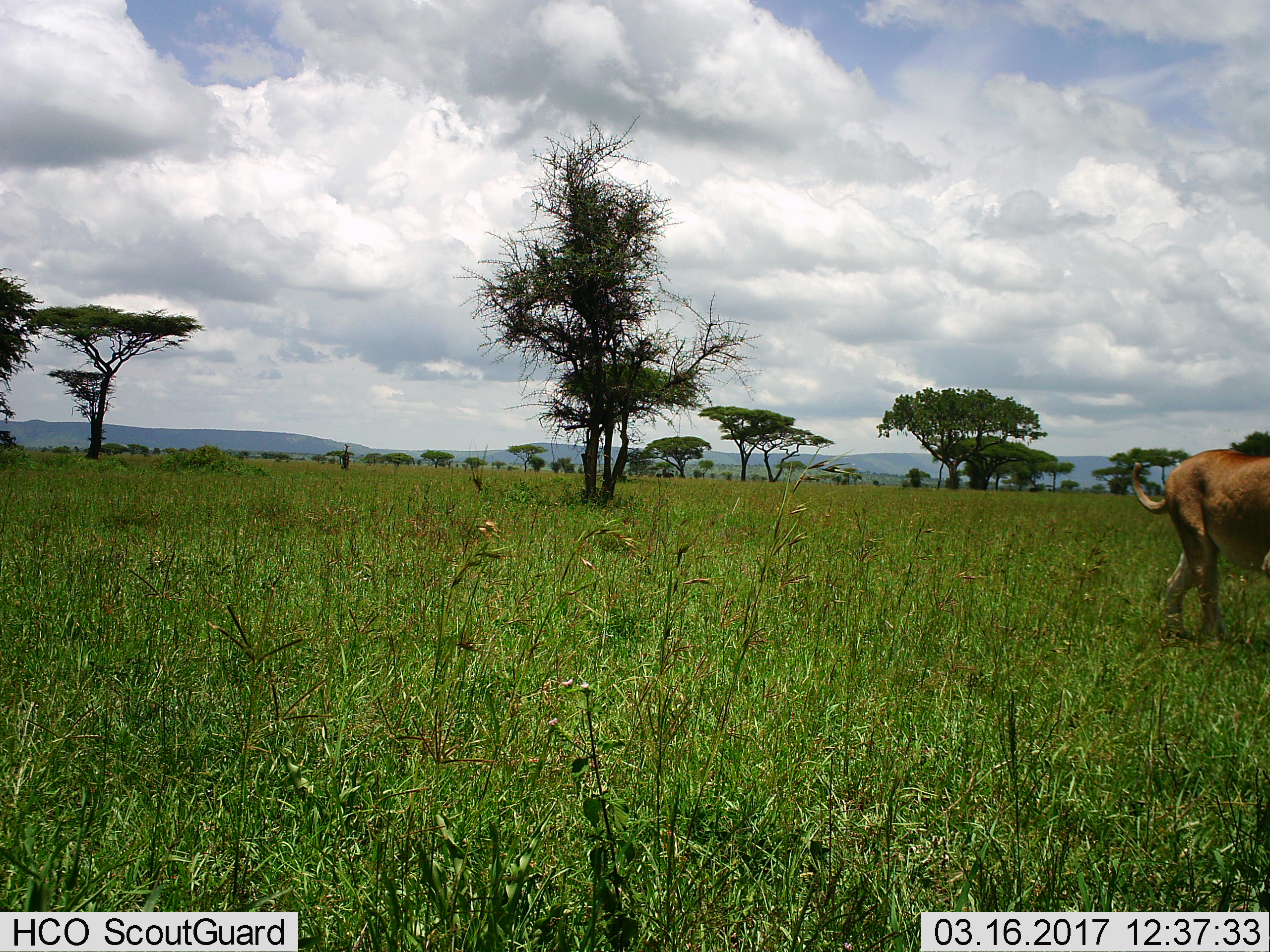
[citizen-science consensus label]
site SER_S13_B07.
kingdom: Animalia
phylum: Chordata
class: Mammalia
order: Carnivora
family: Felidae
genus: Panthera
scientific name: Panthera leo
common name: lion female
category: lionfemale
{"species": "lionfemale (lion female) (Panthera leo)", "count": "1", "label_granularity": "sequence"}